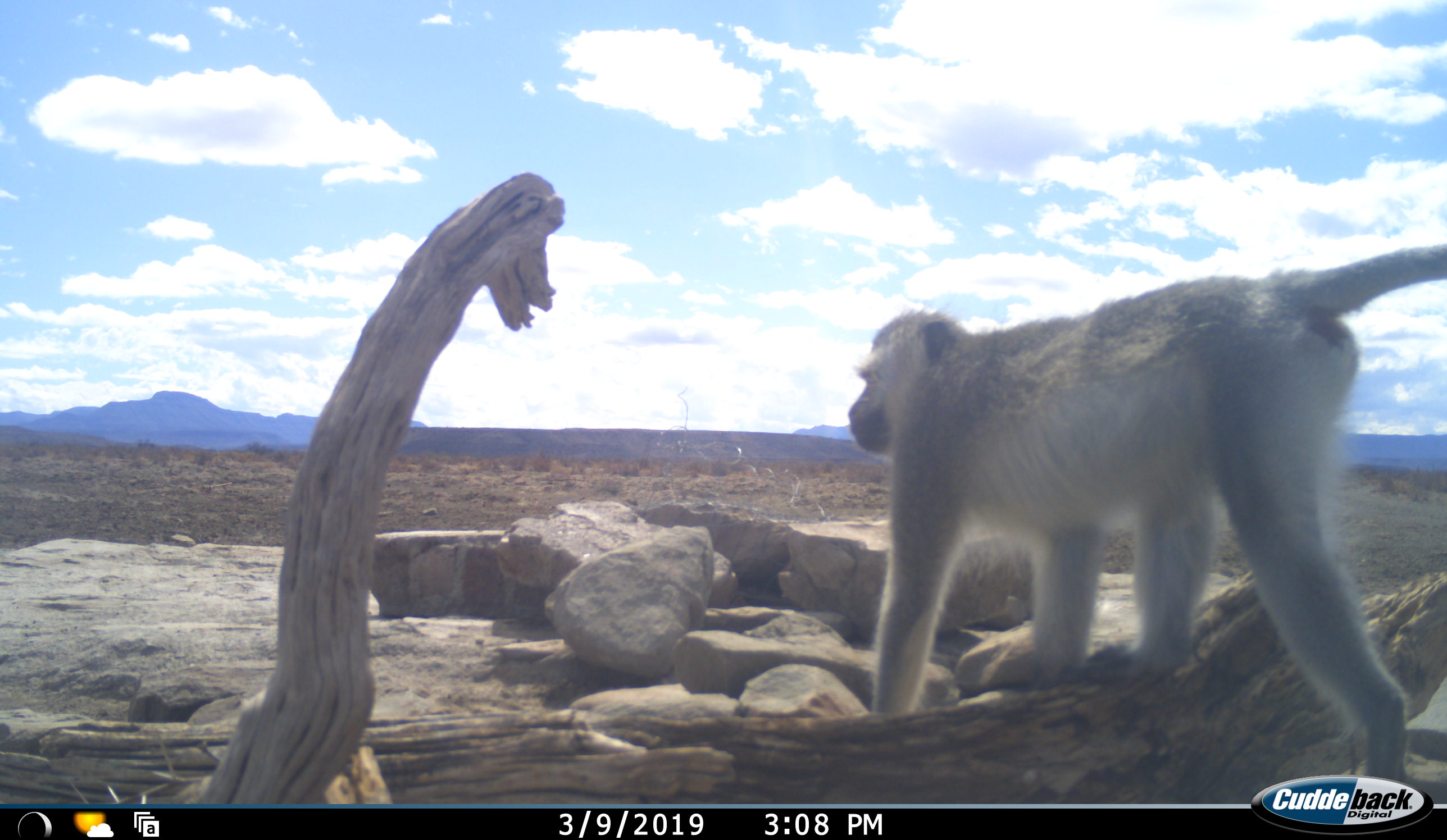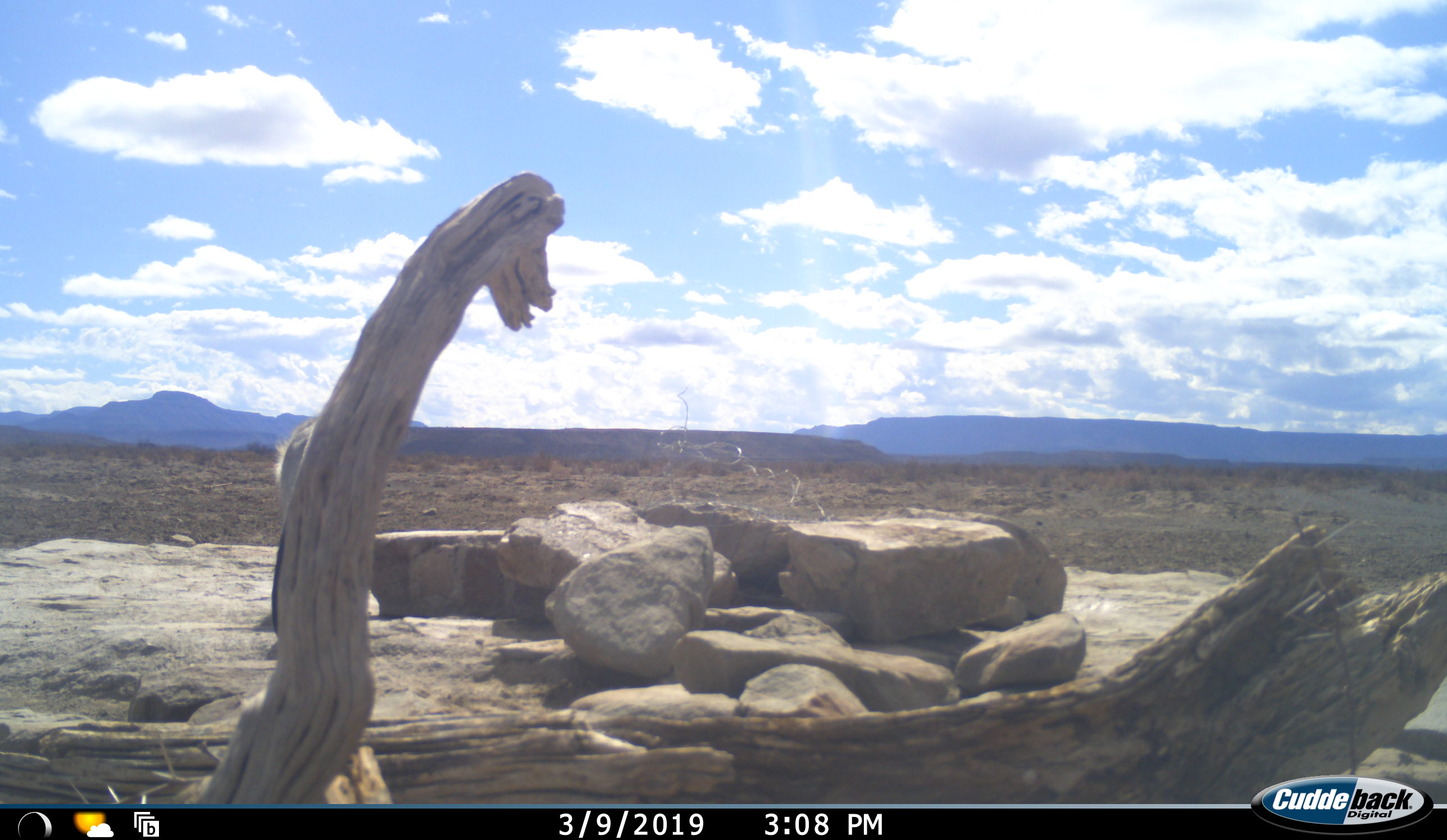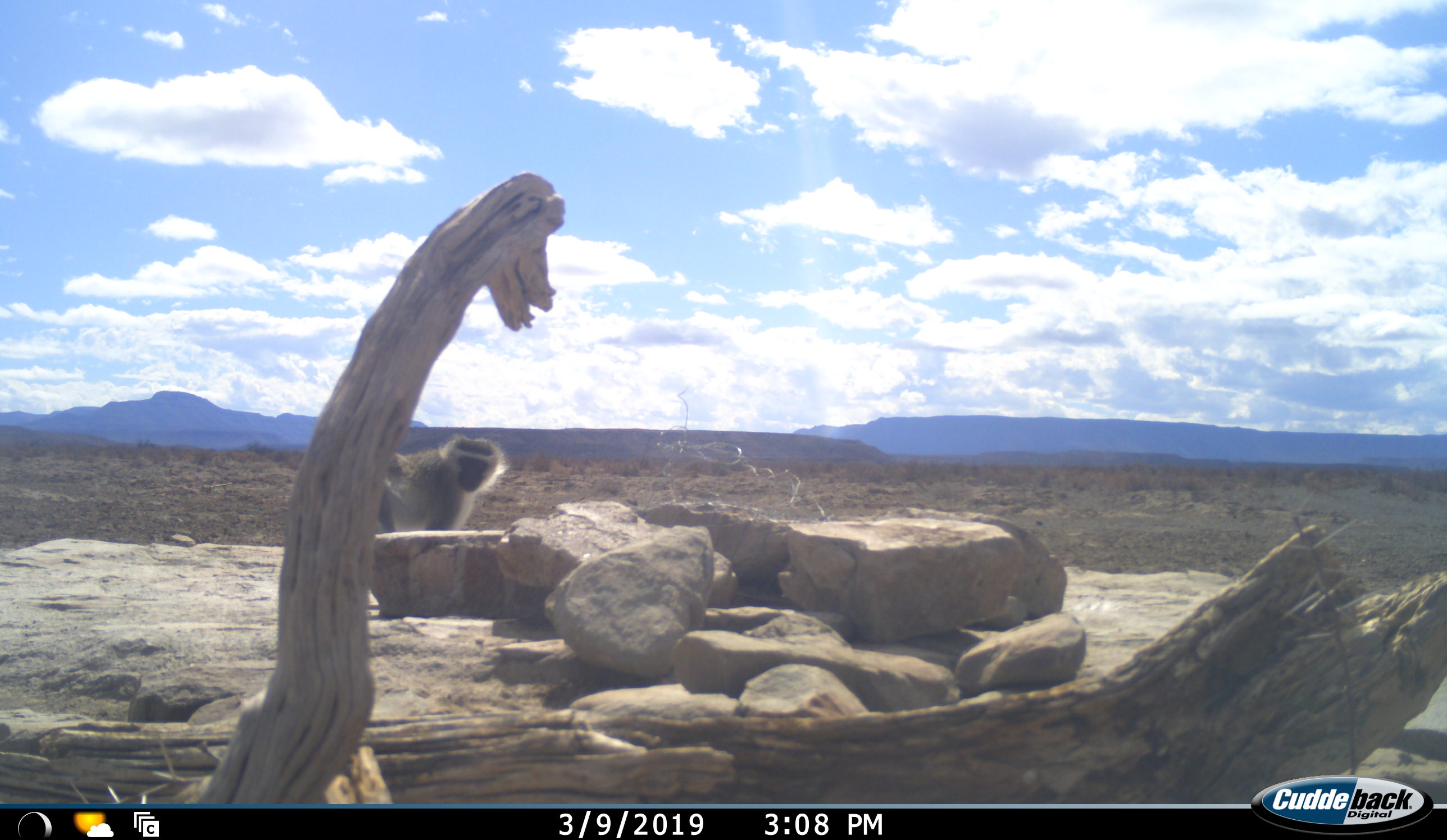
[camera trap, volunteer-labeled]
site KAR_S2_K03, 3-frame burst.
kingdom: Animalia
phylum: Chordata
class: Mammalia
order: Primates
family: Cercopithecidae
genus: Chlorocebus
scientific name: Chlorocebus pygerythrus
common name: vervet monkey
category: monkeyvervet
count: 1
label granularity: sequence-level